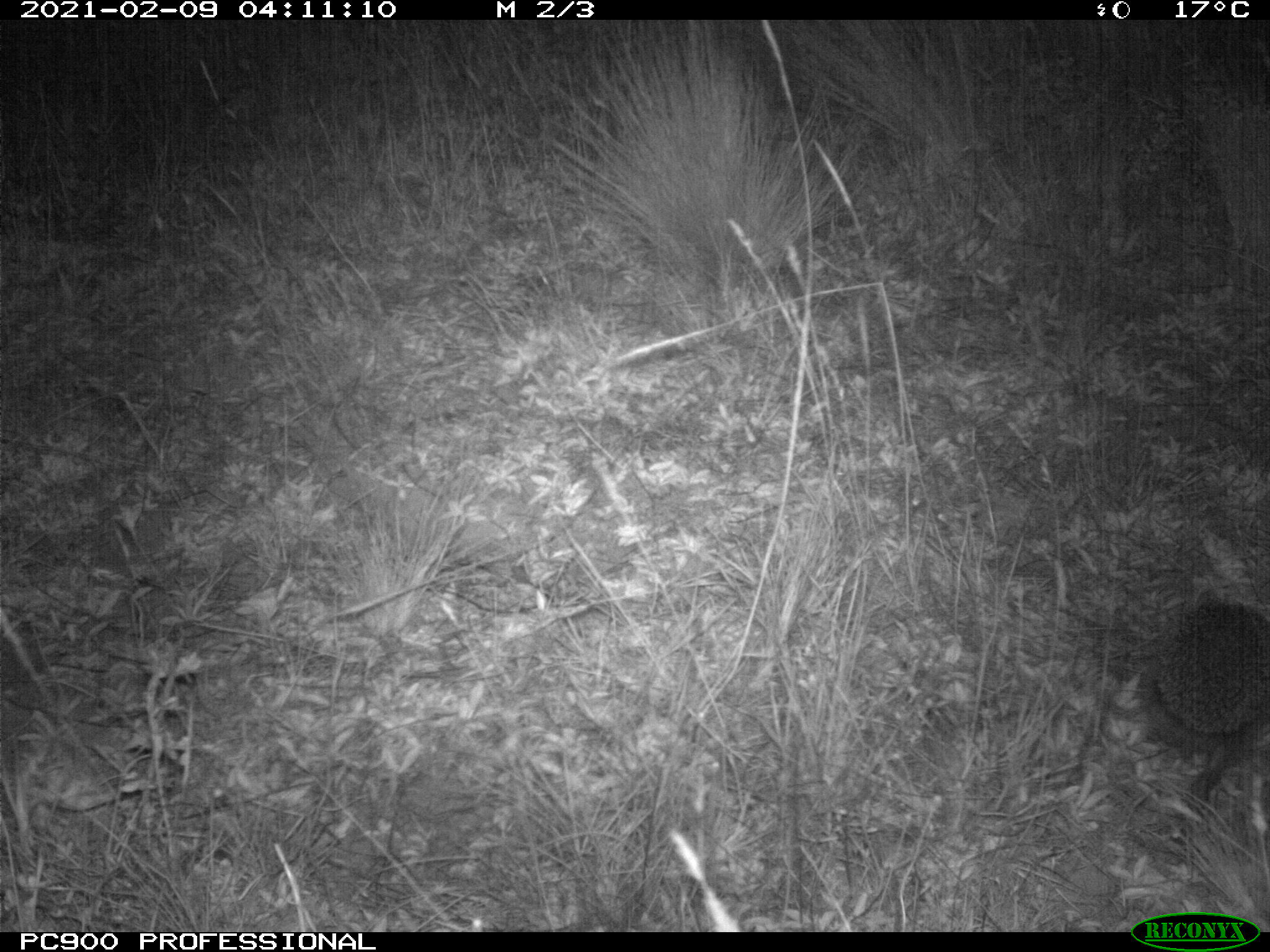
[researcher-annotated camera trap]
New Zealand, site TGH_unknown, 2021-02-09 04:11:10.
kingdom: Animalia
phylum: Chordata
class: Mammalia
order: Eulipotyphla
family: Erinaceidae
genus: Erinaceus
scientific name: Erinaceus europaeus europaeus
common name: european hedgehog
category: hedgehog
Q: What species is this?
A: Hedgehog (european hedgehog) (Erinaceus europaeus europaeus).